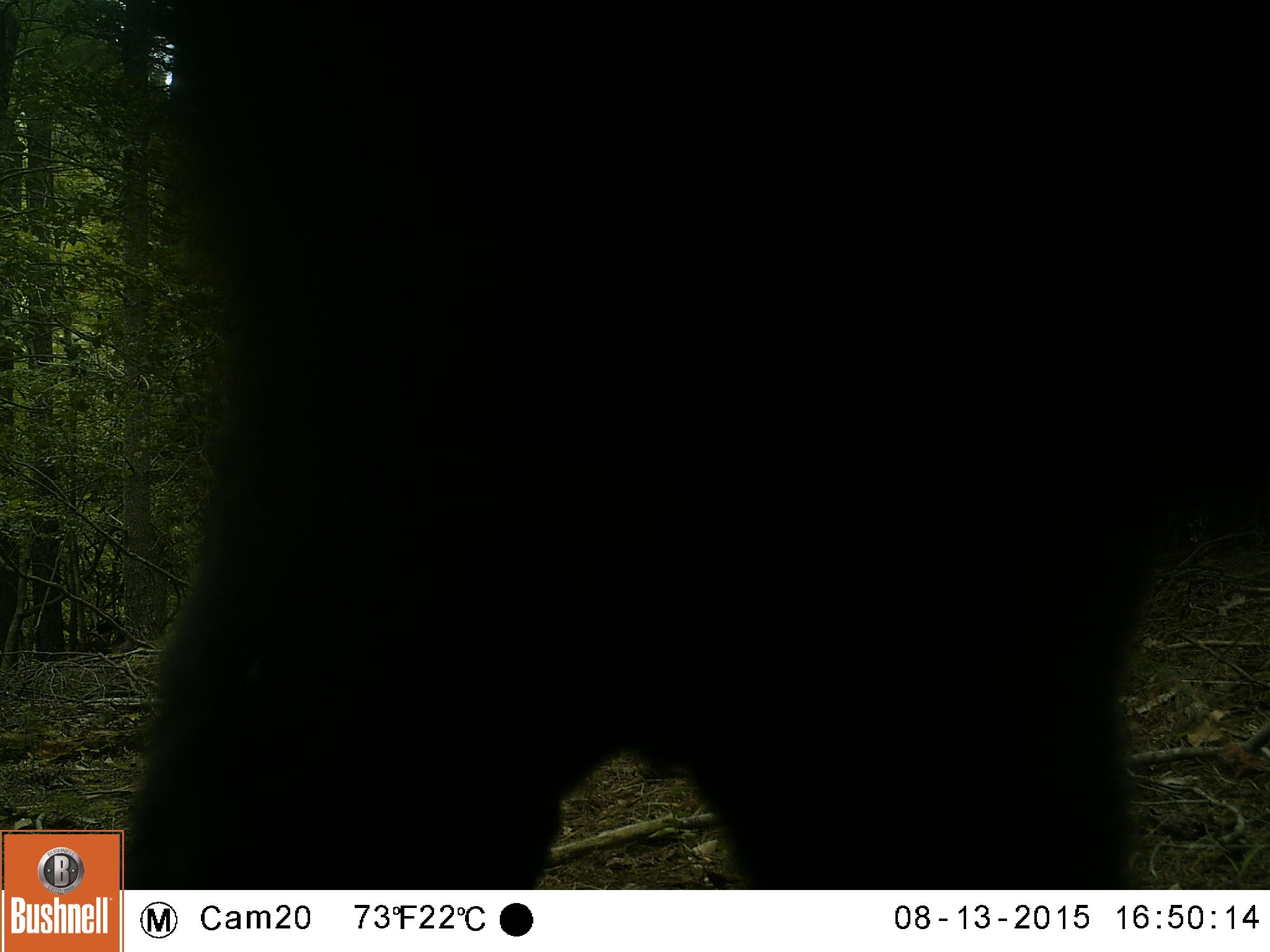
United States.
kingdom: Animalia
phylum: Chordata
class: Mammalia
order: Carnivora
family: Ursidae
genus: Ursus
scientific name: Ursus americanus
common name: american black bear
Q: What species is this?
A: American Black Bear (Ursus americanus).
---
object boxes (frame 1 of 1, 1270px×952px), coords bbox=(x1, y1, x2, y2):
American Black Bear: bbox=(100, 19, 1265, 889)